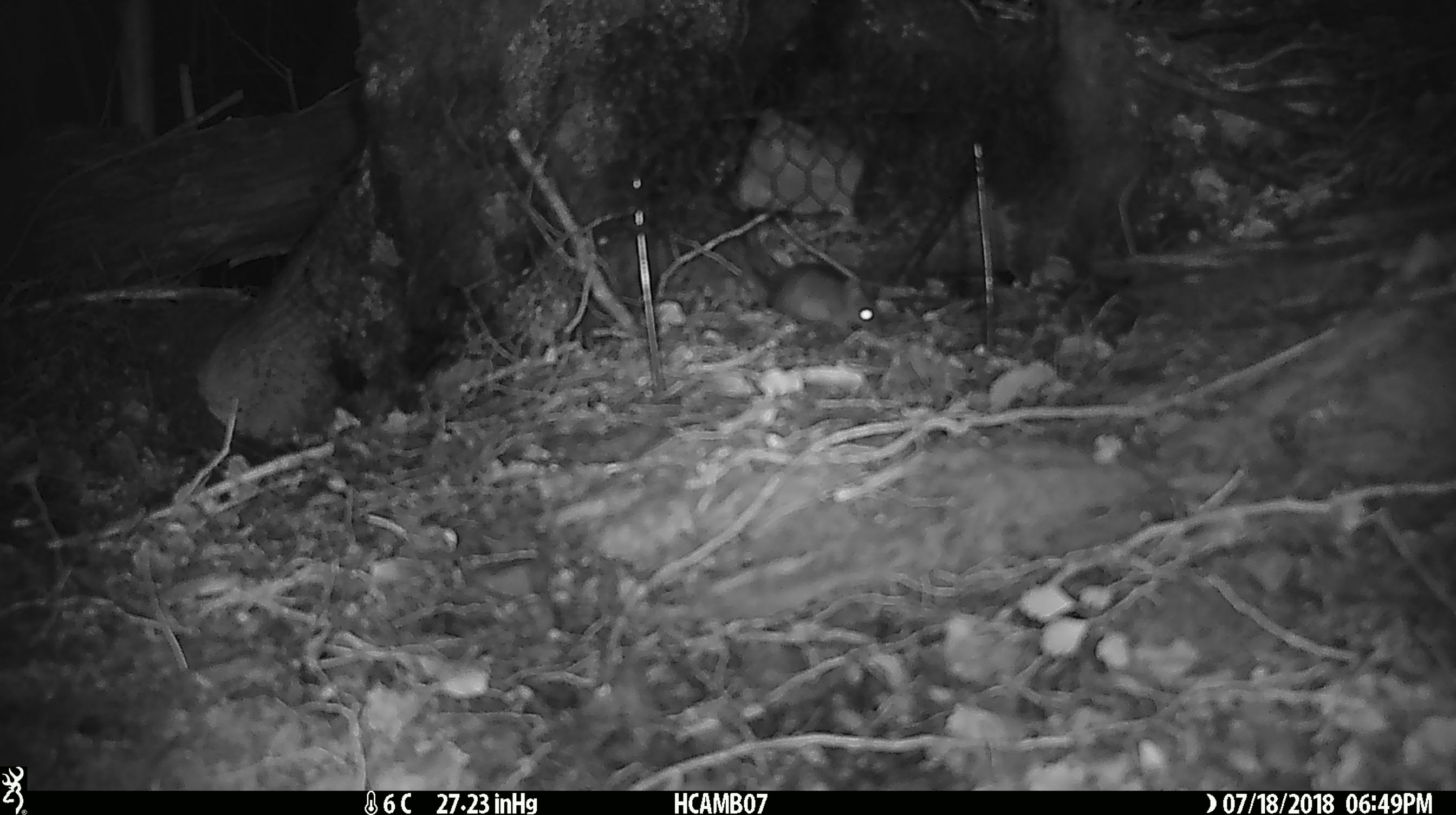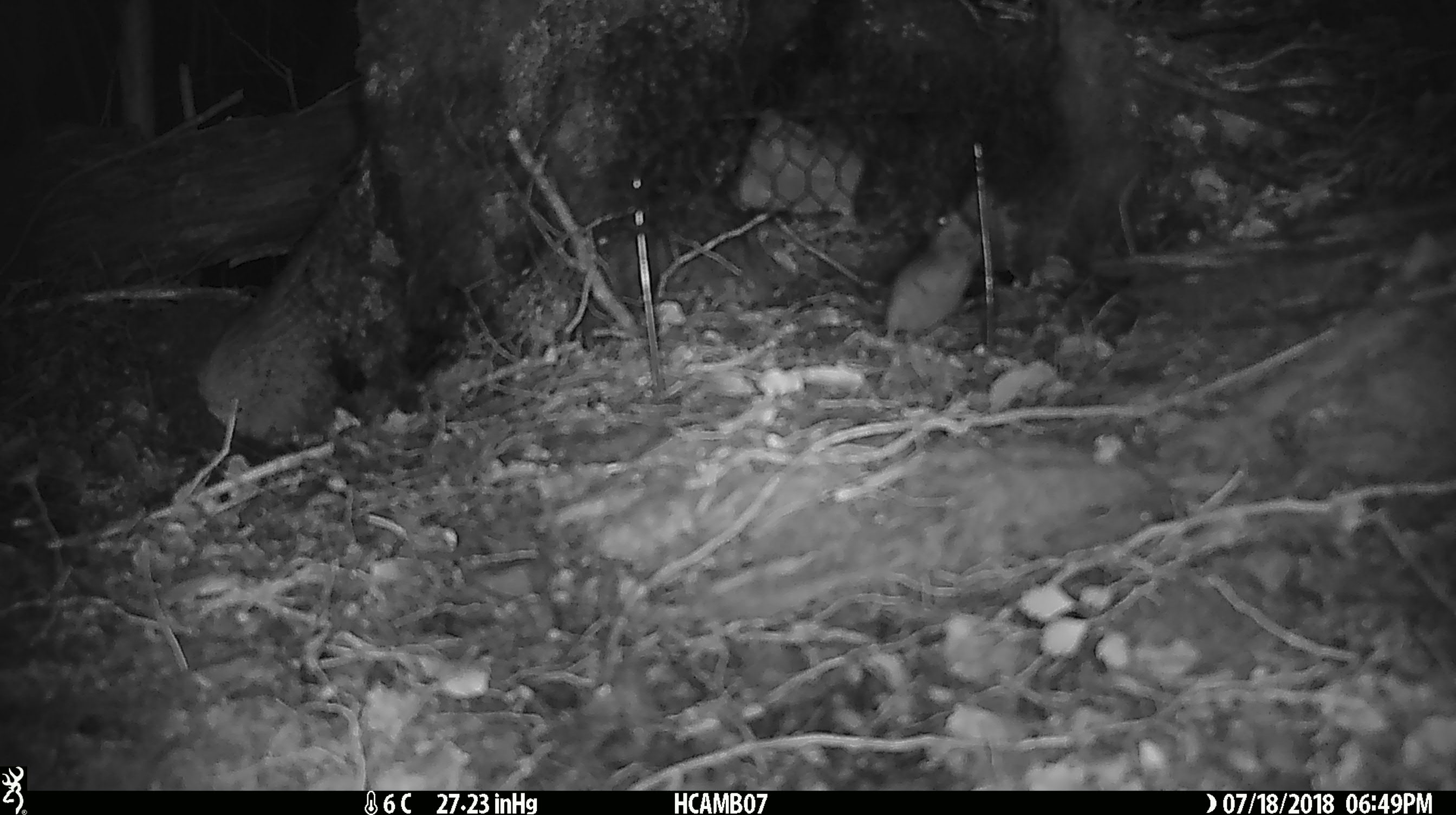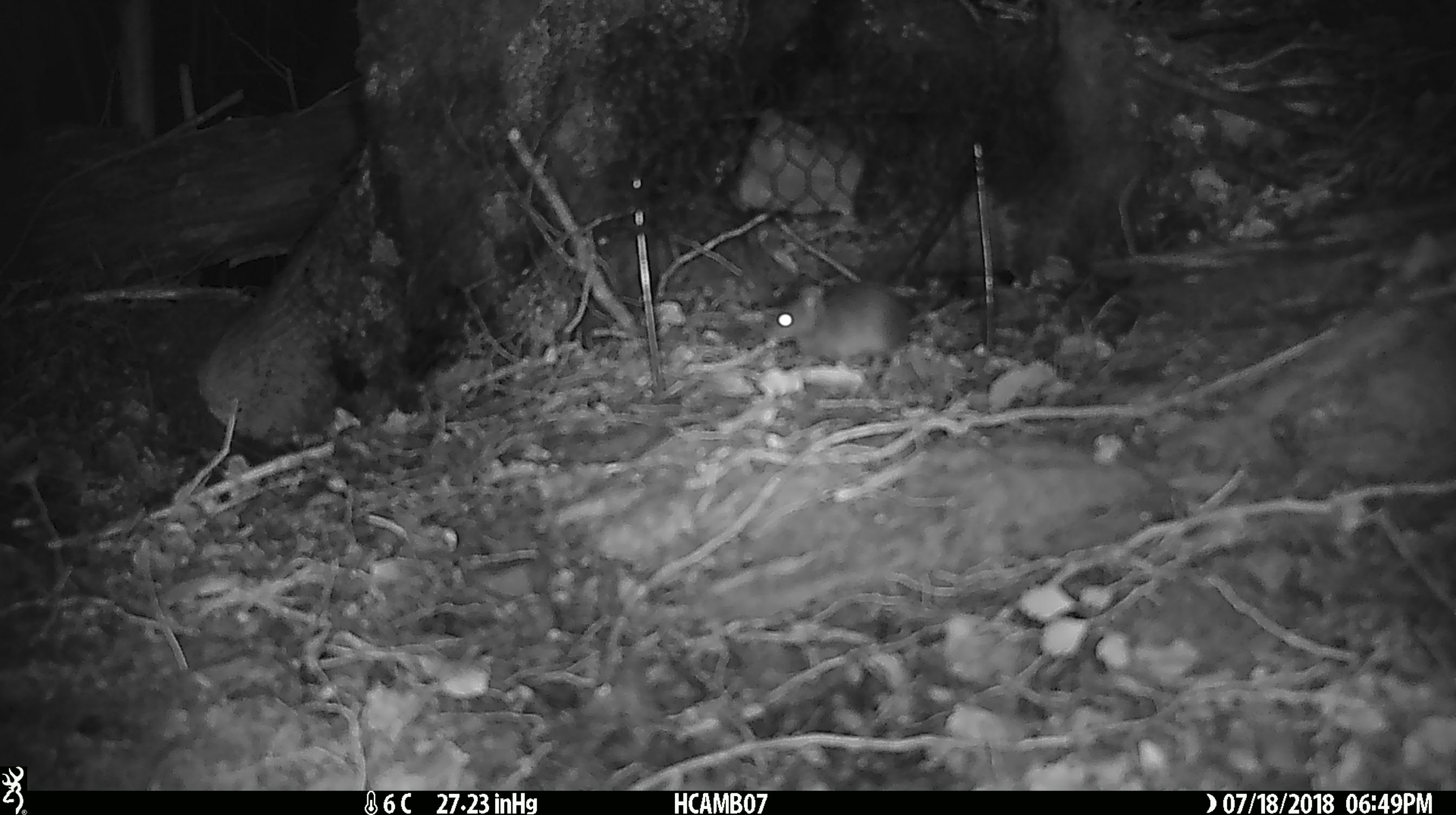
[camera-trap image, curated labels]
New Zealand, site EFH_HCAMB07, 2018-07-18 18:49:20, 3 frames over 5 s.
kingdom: Animalia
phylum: Chordata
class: Mammalia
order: Rodentia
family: Muridae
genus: Mus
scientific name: Mus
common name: mouse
Mouse (Mus).